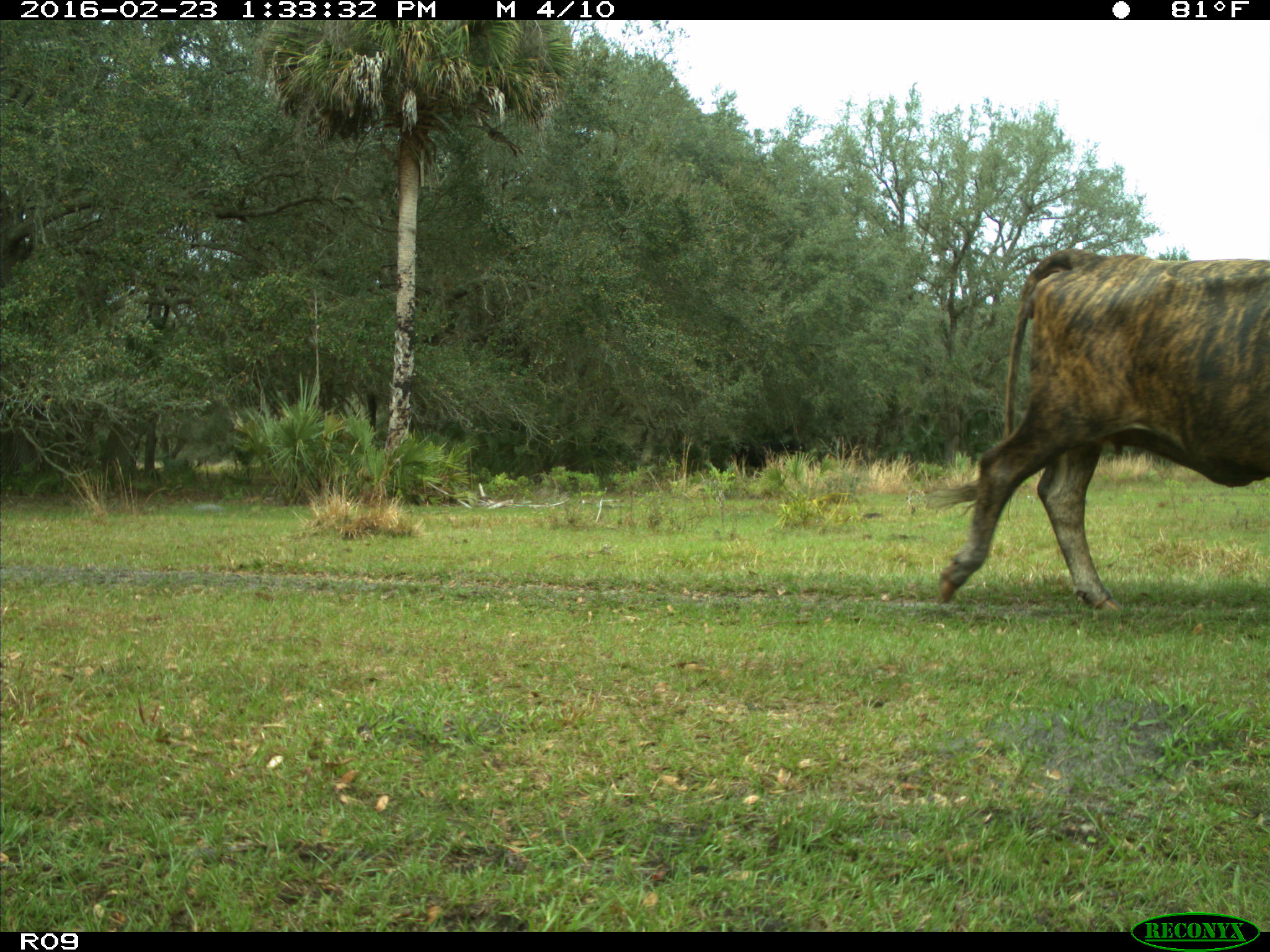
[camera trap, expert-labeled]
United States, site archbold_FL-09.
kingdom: Animalia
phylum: Chordata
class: Mammalia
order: Artiodactyla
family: Bovidae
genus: Bos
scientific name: Bos taurus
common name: domestic cow